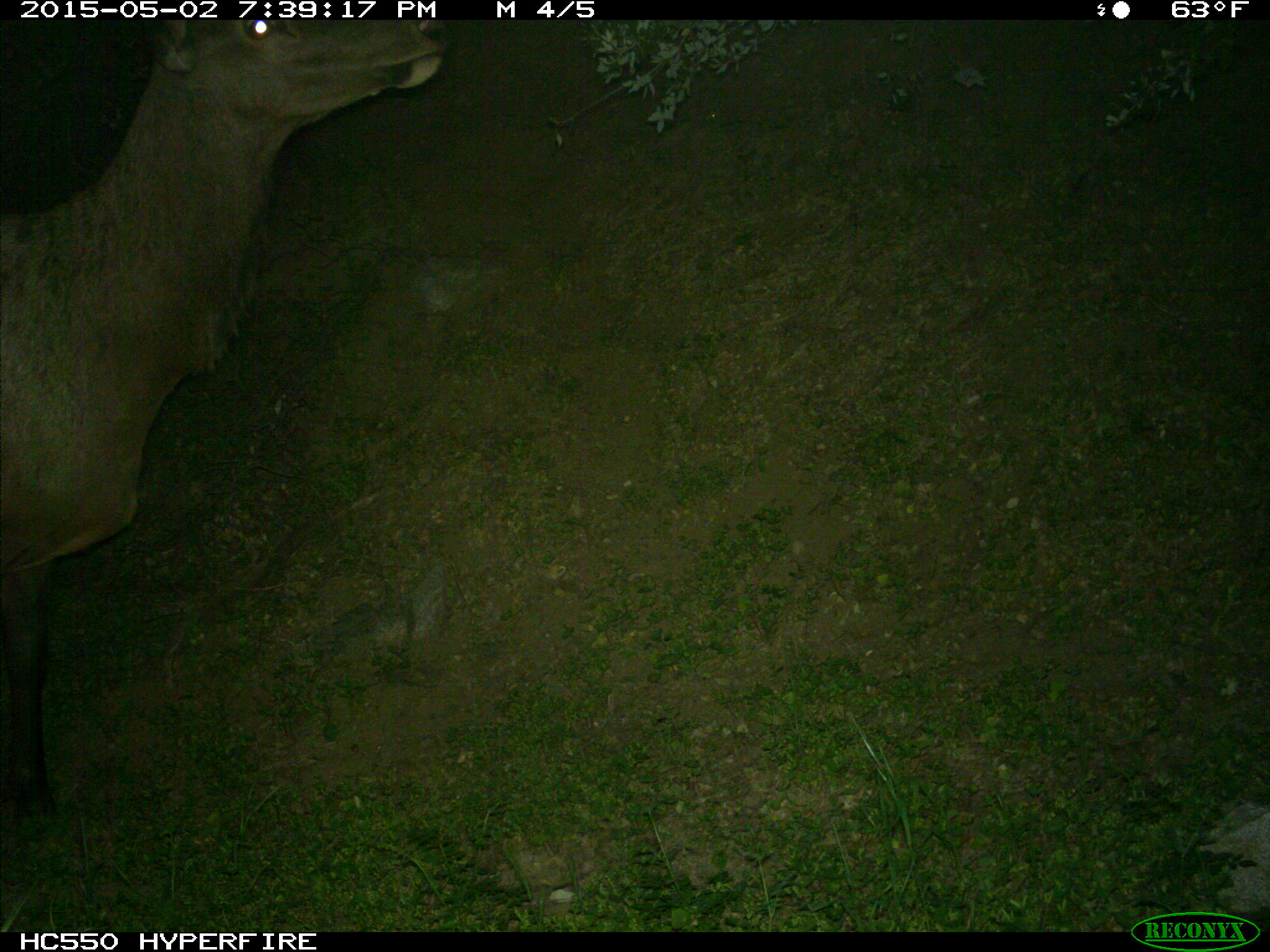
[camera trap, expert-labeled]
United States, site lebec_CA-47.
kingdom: Animalia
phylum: Chordata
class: Mammalia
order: Artiodactyla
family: Cervidae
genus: Cervus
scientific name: Cervus canadensis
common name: elk